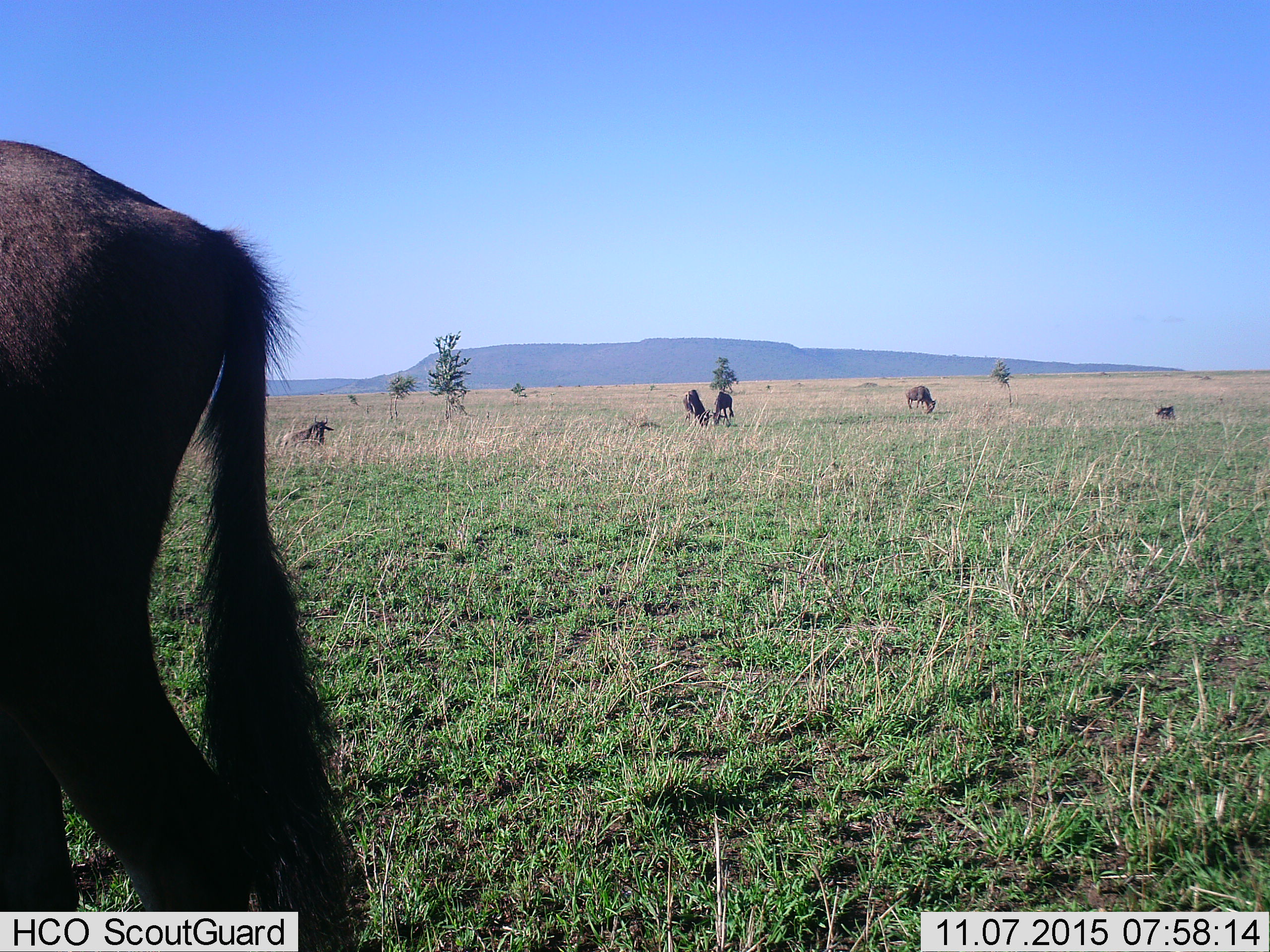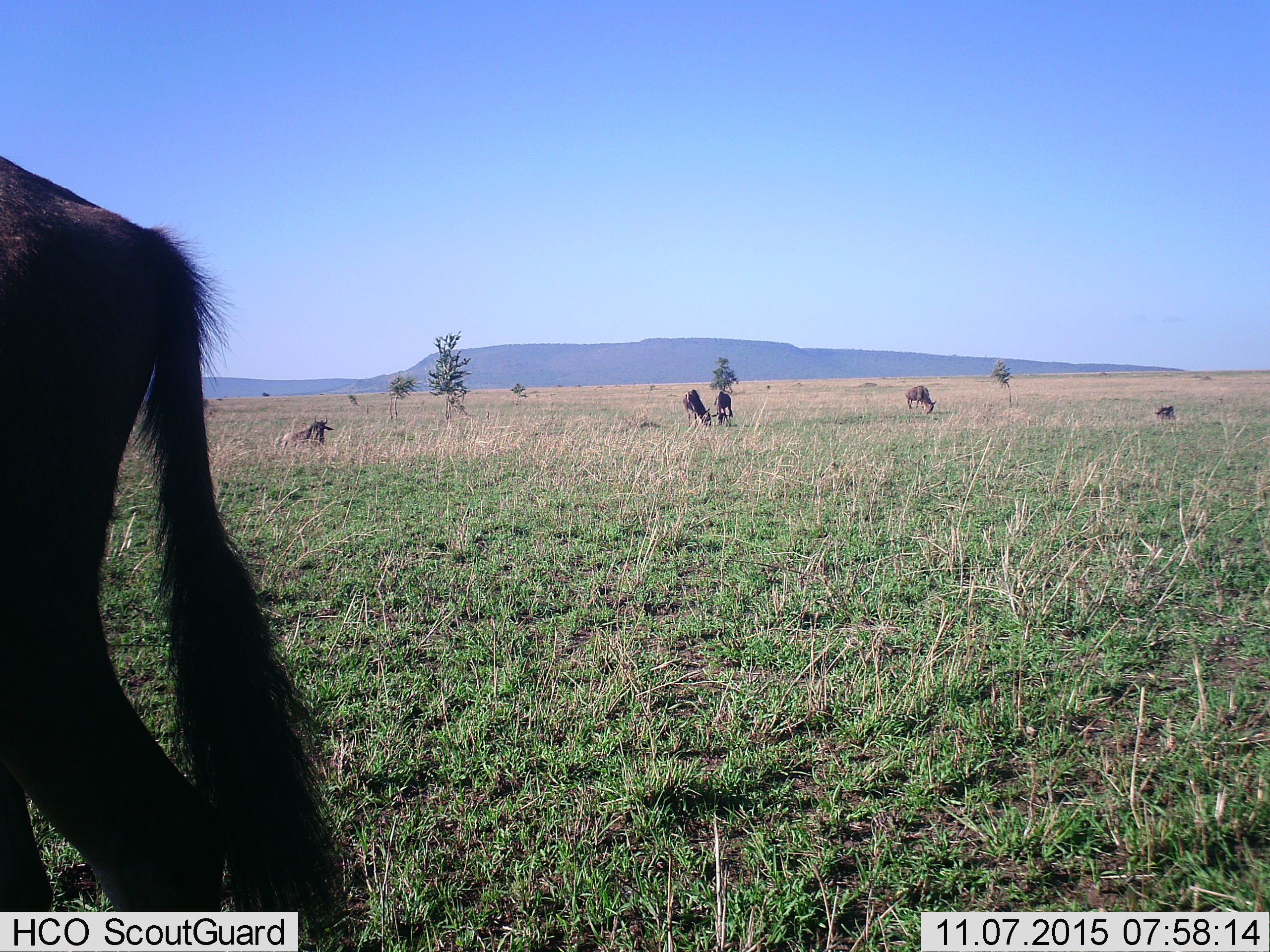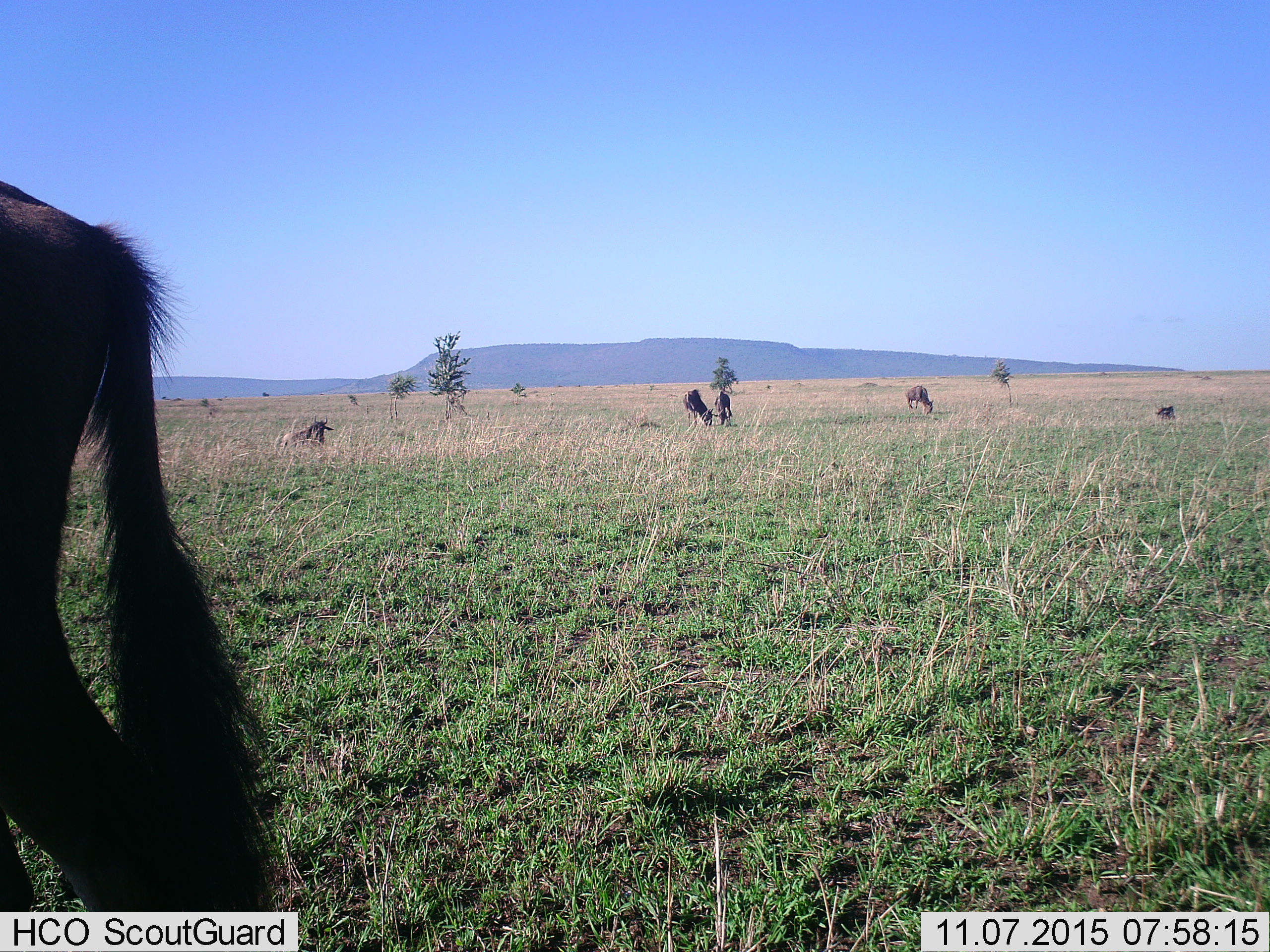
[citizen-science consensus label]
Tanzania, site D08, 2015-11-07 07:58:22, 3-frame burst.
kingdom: Animalia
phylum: Chordata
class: Mammalia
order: Artiodactyla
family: Bovidae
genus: Connochaetes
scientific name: Connochaetes taurinus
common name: blue wildebeest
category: wildebeest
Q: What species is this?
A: Wildebeest (blue wildebeest) (Connochaetes taurinus).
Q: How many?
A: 6.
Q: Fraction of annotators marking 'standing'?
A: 35%.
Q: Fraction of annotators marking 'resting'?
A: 71%.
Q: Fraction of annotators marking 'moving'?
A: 41%.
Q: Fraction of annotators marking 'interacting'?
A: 12%.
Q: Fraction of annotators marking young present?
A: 12%.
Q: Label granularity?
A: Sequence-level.